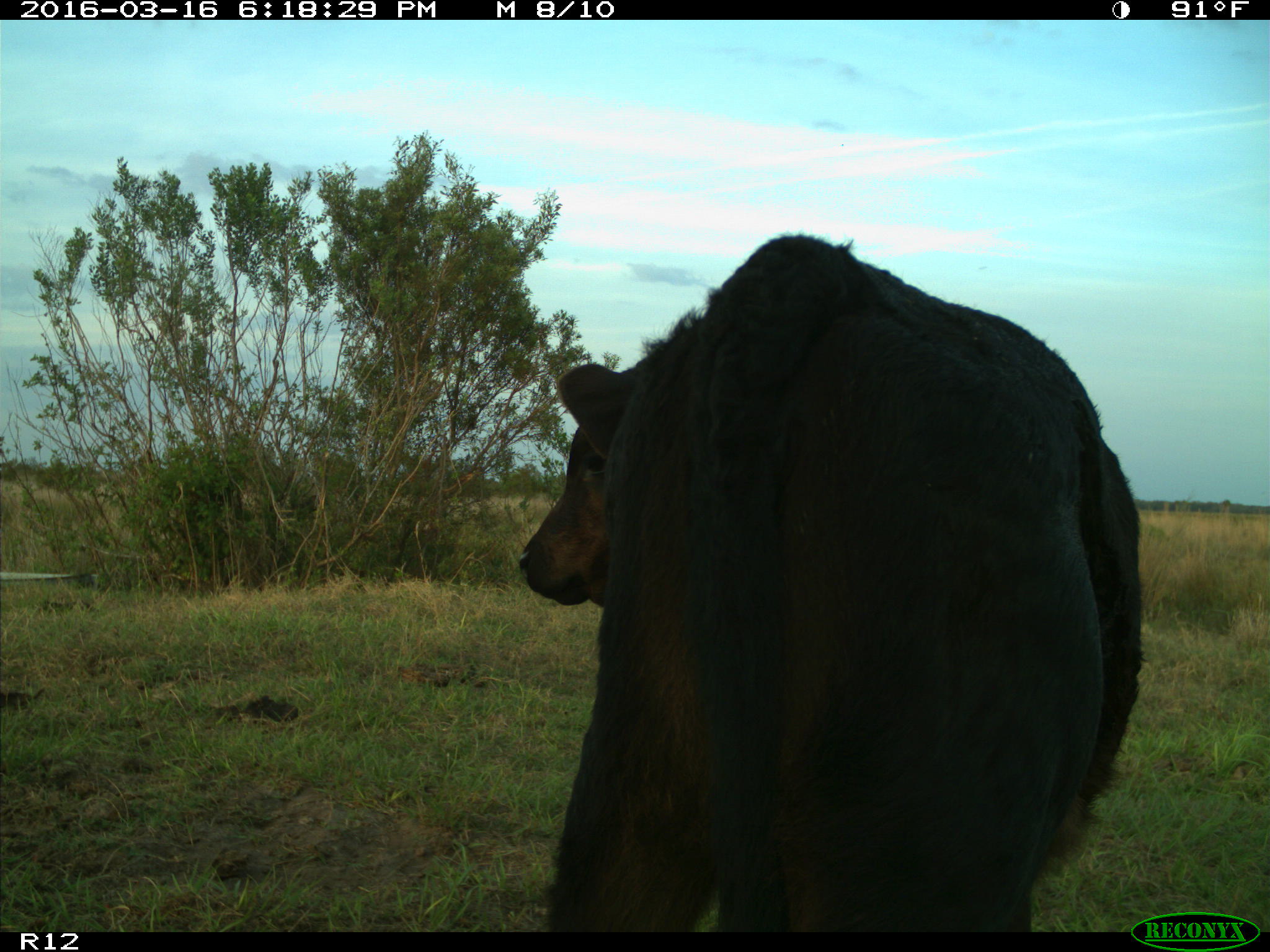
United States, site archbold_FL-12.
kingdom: Animalia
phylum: Chordata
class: Mammalia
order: Artiodactyla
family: Bovidae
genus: Bos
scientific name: Bos taurus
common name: domestic cow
Bos taurus (domestic cow).